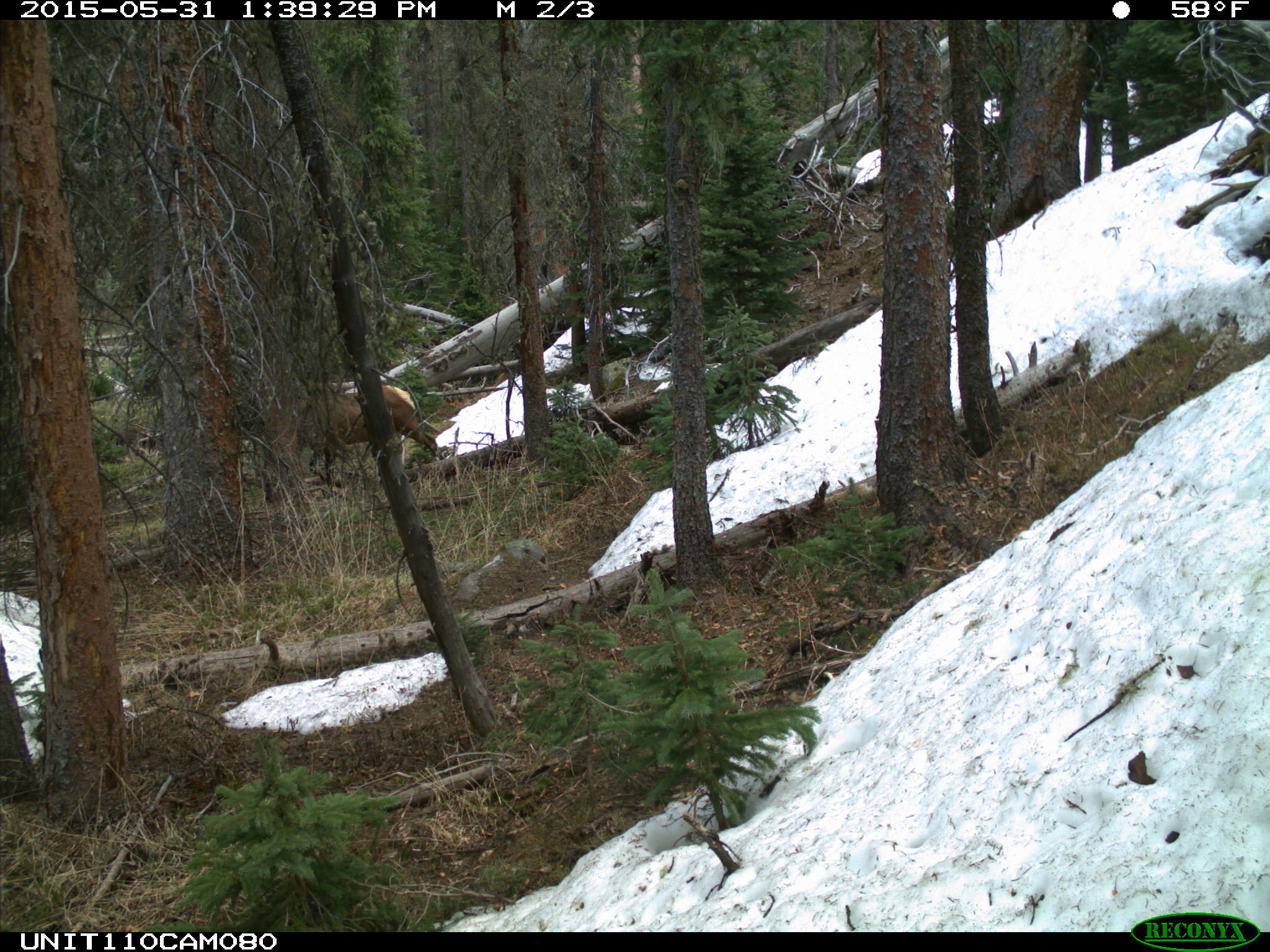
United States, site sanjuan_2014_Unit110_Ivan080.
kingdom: Animalia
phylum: Chordata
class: Mammalia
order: Artiodactyla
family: Cervidae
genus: Cervus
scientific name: Cervus elaphus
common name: red deer